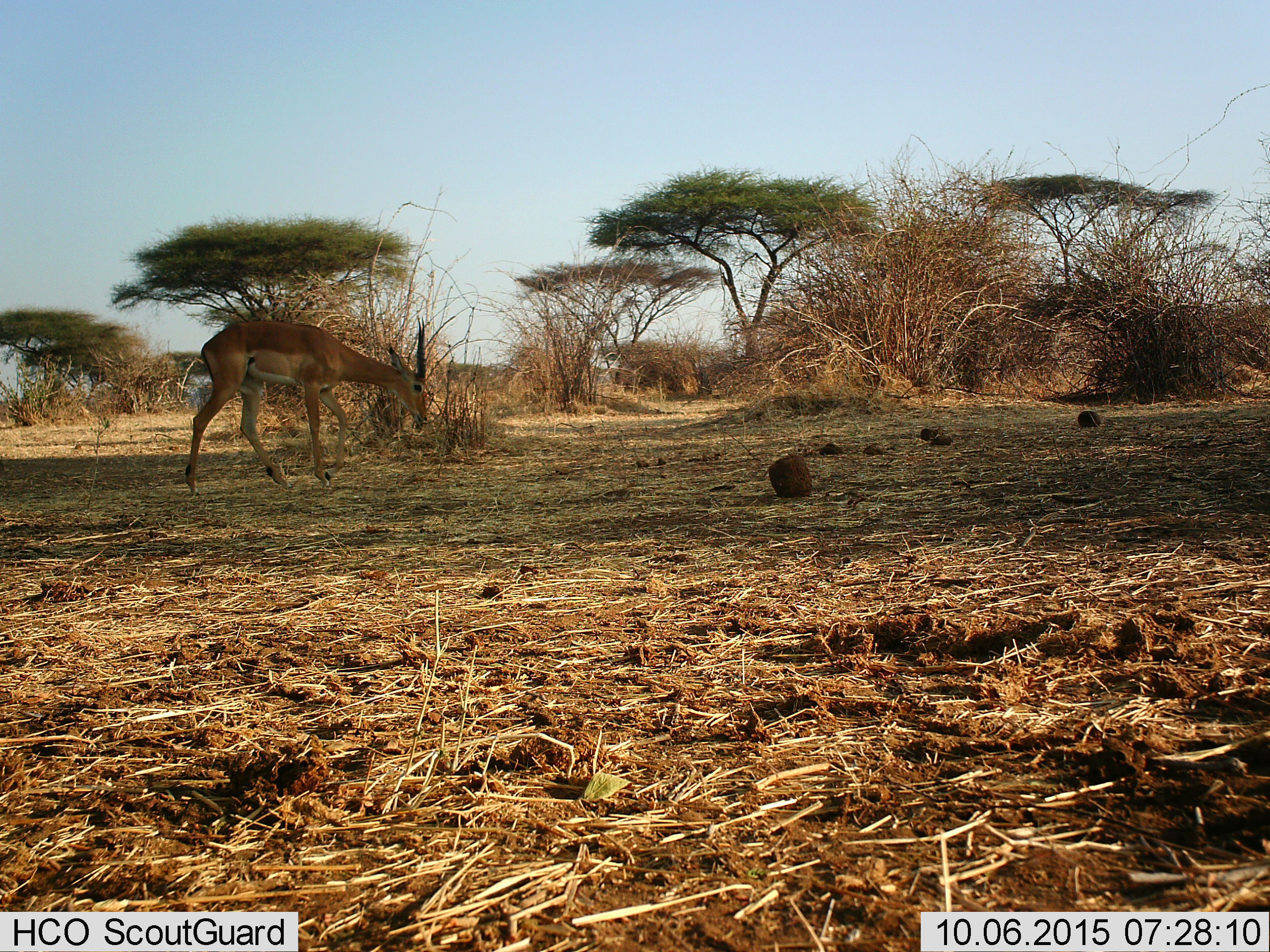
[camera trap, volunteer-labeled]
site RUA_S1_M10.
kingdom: Animalia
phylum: Chordata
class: Mammalia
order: Artiodactyla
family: Bovidae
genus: Aepyceros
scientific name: Aepyceros melampus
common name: impala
Impala (Aepyceros melampus), count 1. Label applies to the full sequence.